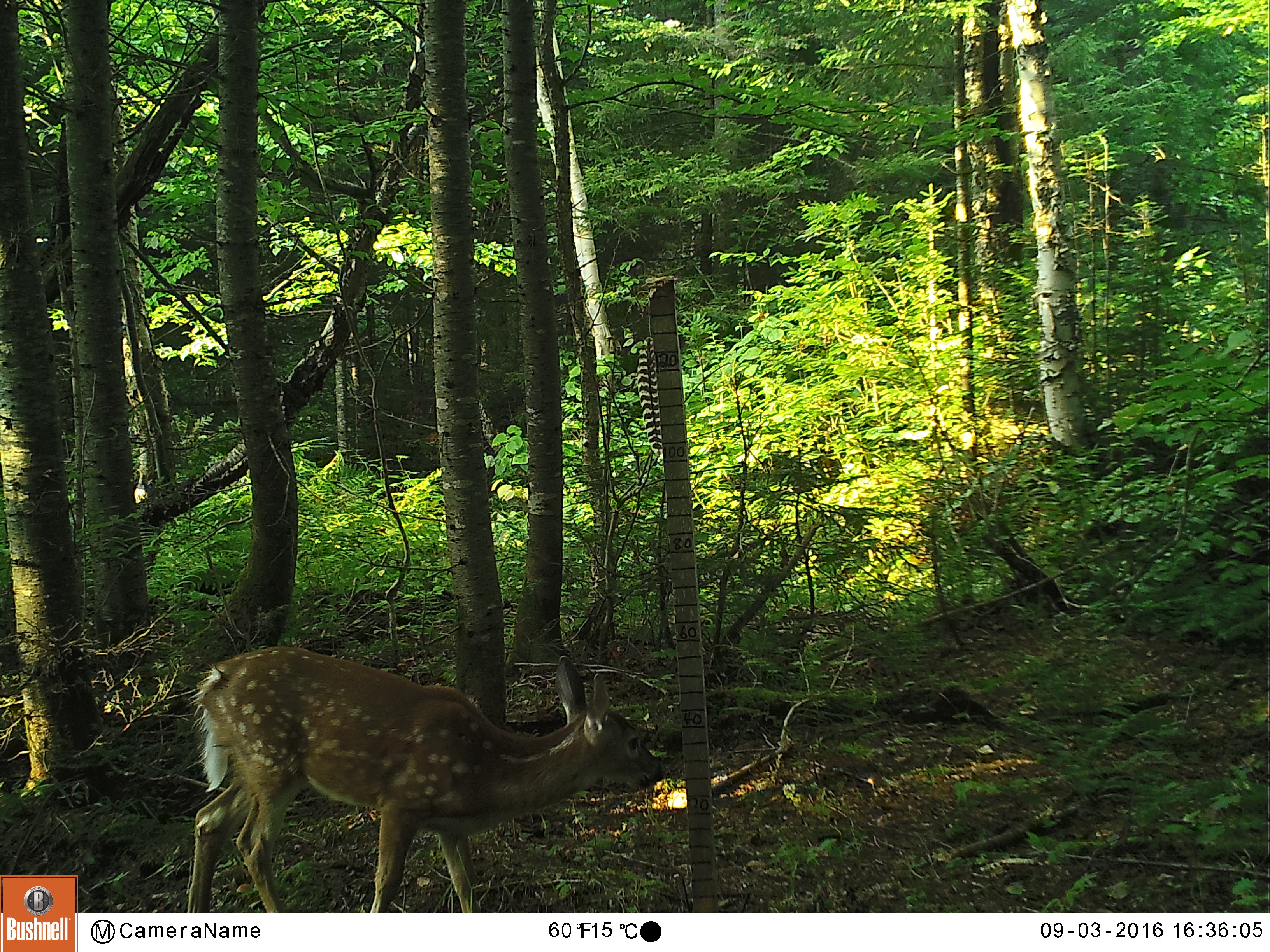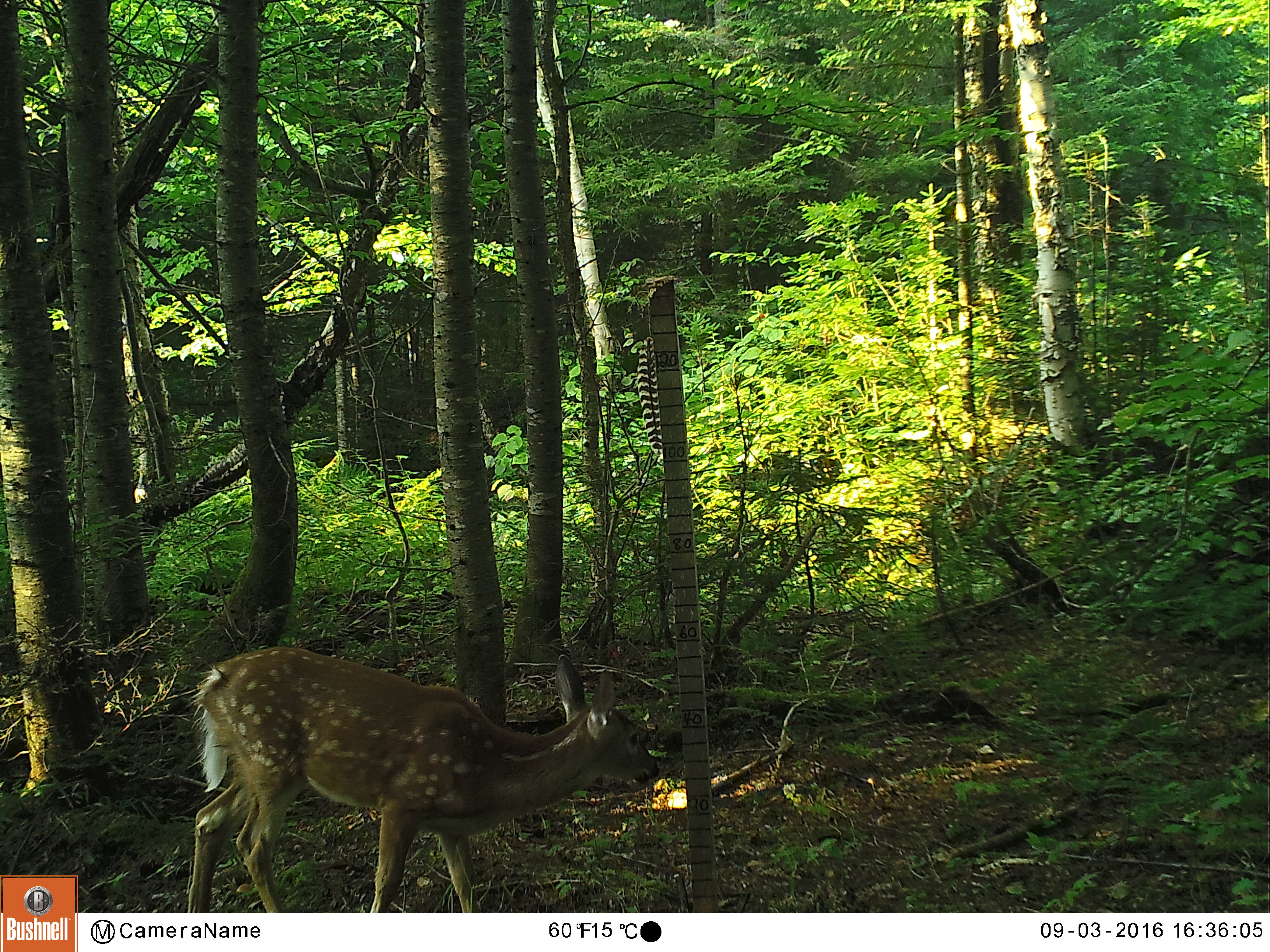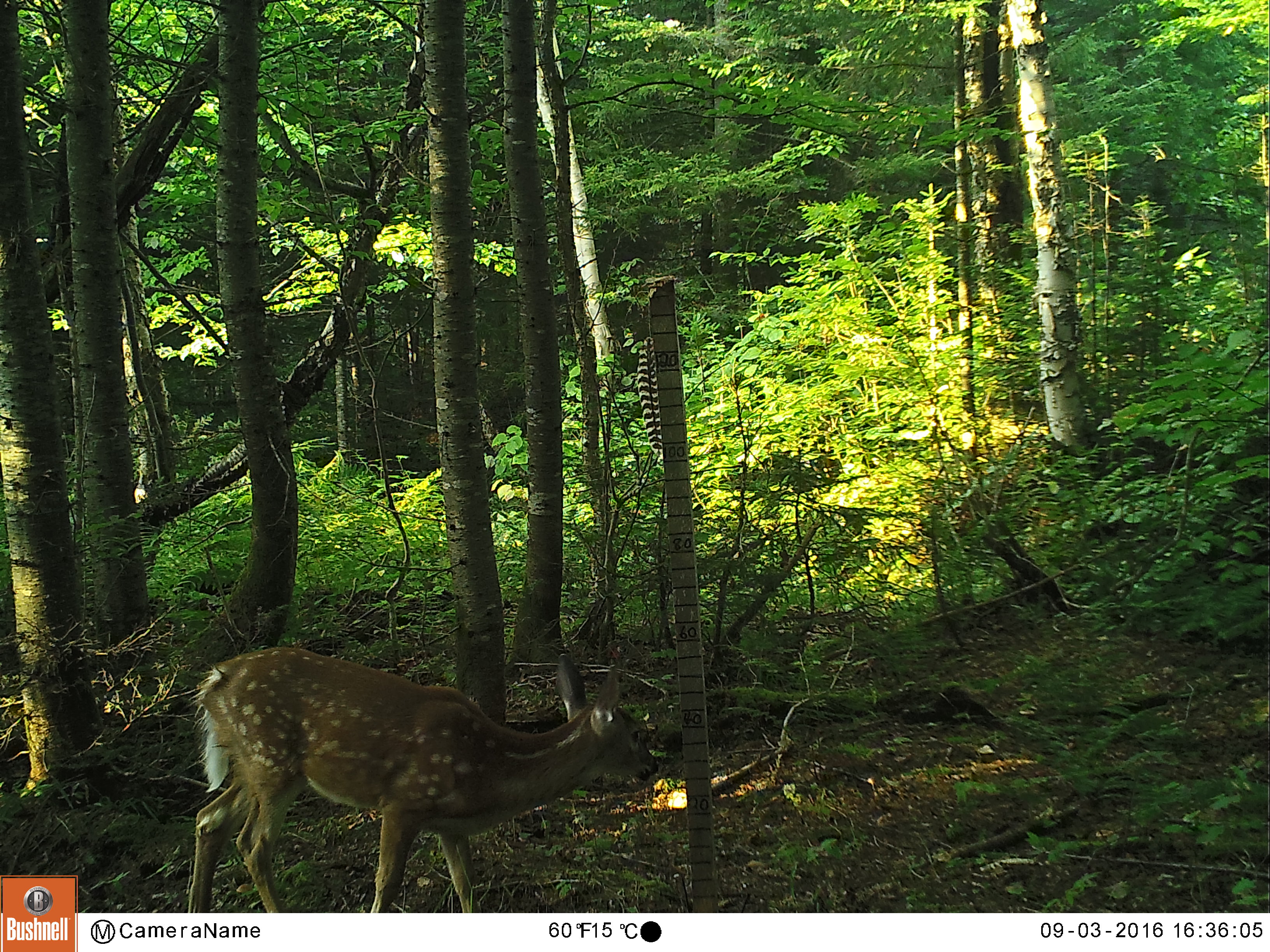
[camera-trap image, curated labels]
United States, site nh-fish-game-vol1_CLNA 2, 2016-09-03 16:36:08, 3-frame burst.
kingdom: Animalia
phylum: Chordata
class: Mammalia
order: Artiodactyla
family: Cervidae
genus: Odocoileus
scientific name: Odocoileus virginianus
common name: white-tailed deer